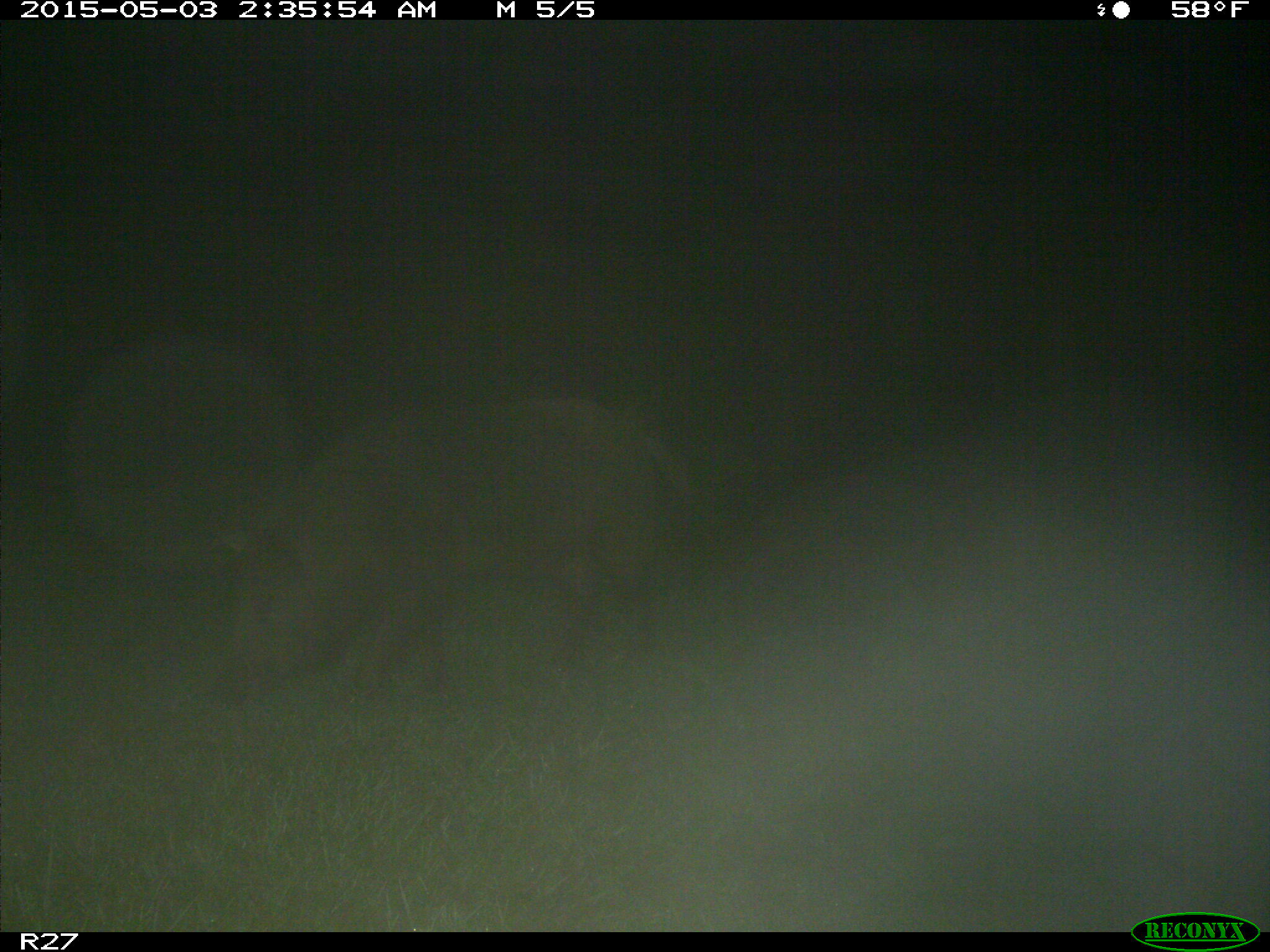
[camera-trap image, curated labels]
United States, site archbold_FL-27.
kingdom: Animalia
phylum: Chordata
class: Mammalia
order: Artiodactyla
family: Suidae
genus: Sus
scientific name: Sus scrofa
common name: wild boar